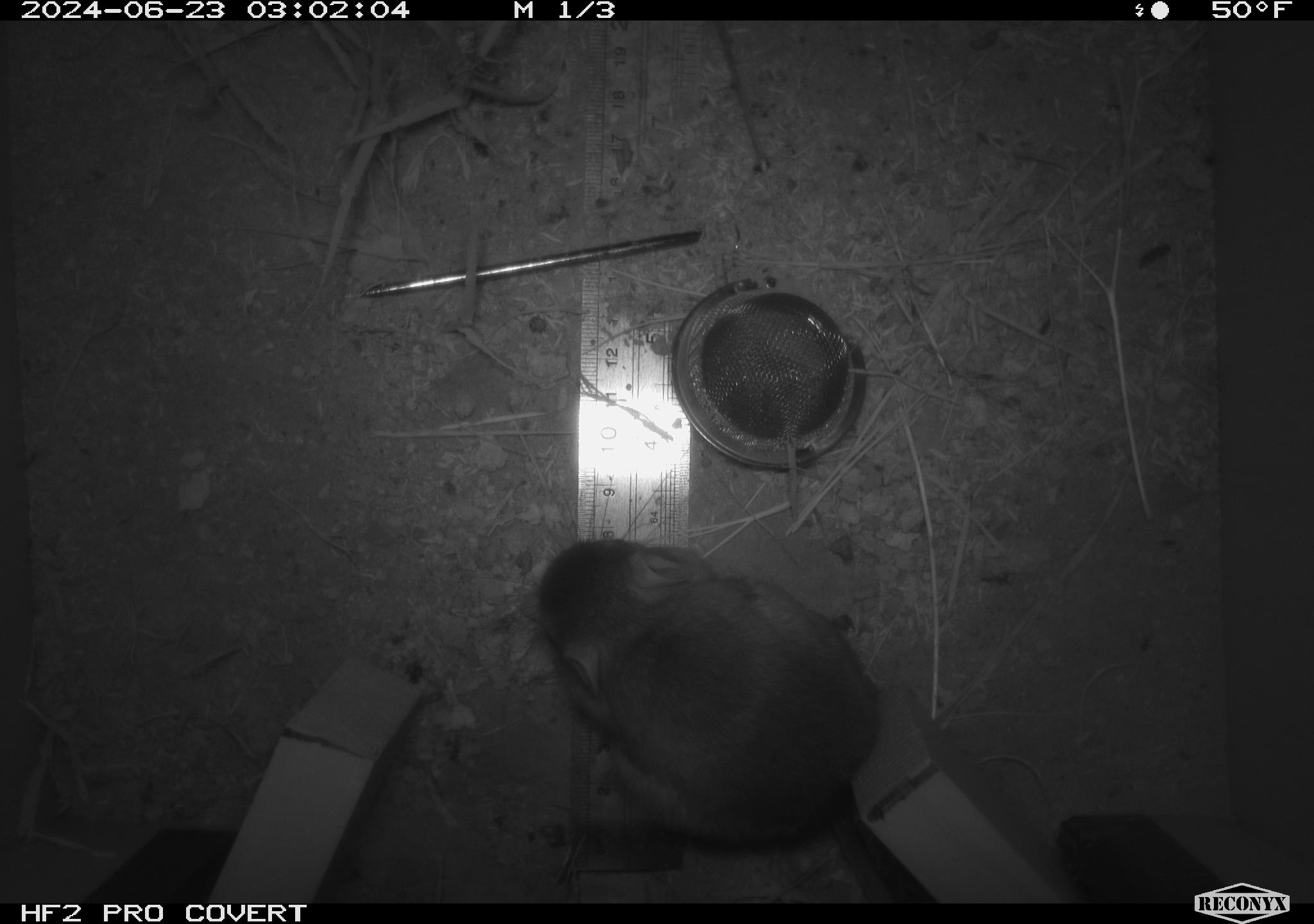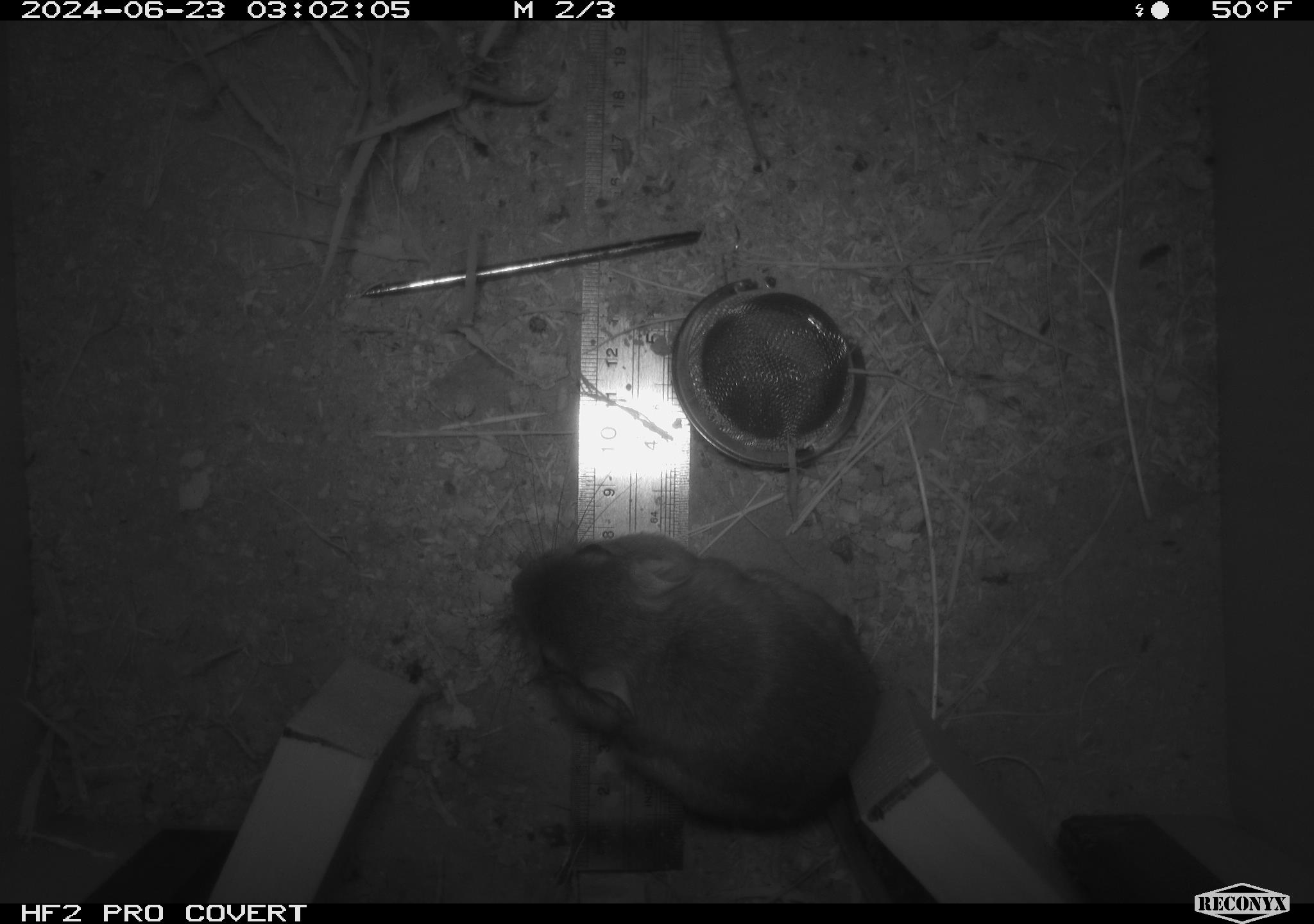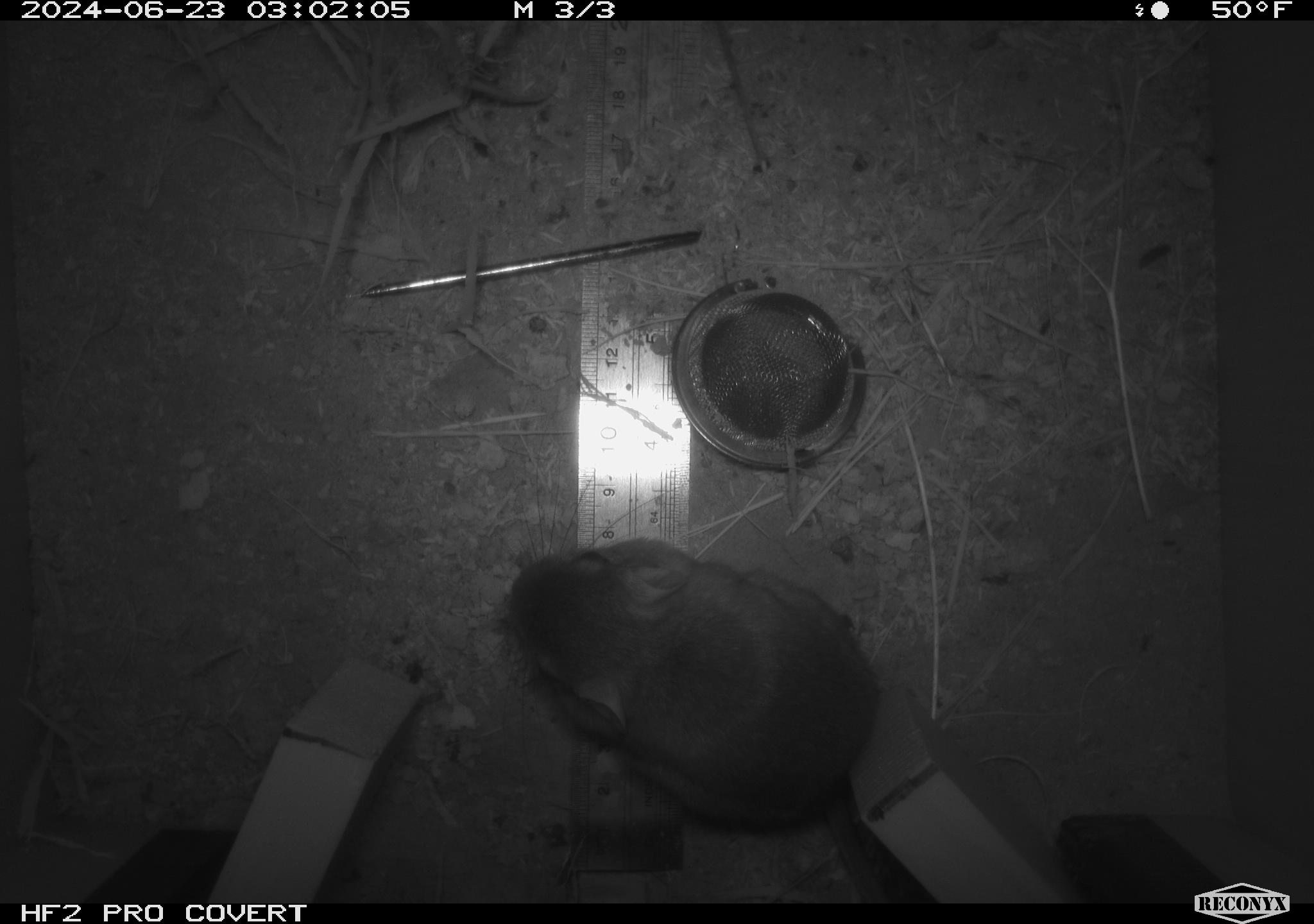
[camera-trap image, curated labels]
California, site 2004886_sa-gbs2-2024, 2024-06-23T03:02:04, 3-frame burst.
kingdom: Animalia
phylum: Chordata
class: Mammalia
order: Rodentia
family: Heteromyidae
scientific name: Heteromyidae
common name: kangaroo rats and pocket mice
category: heteromyidae family